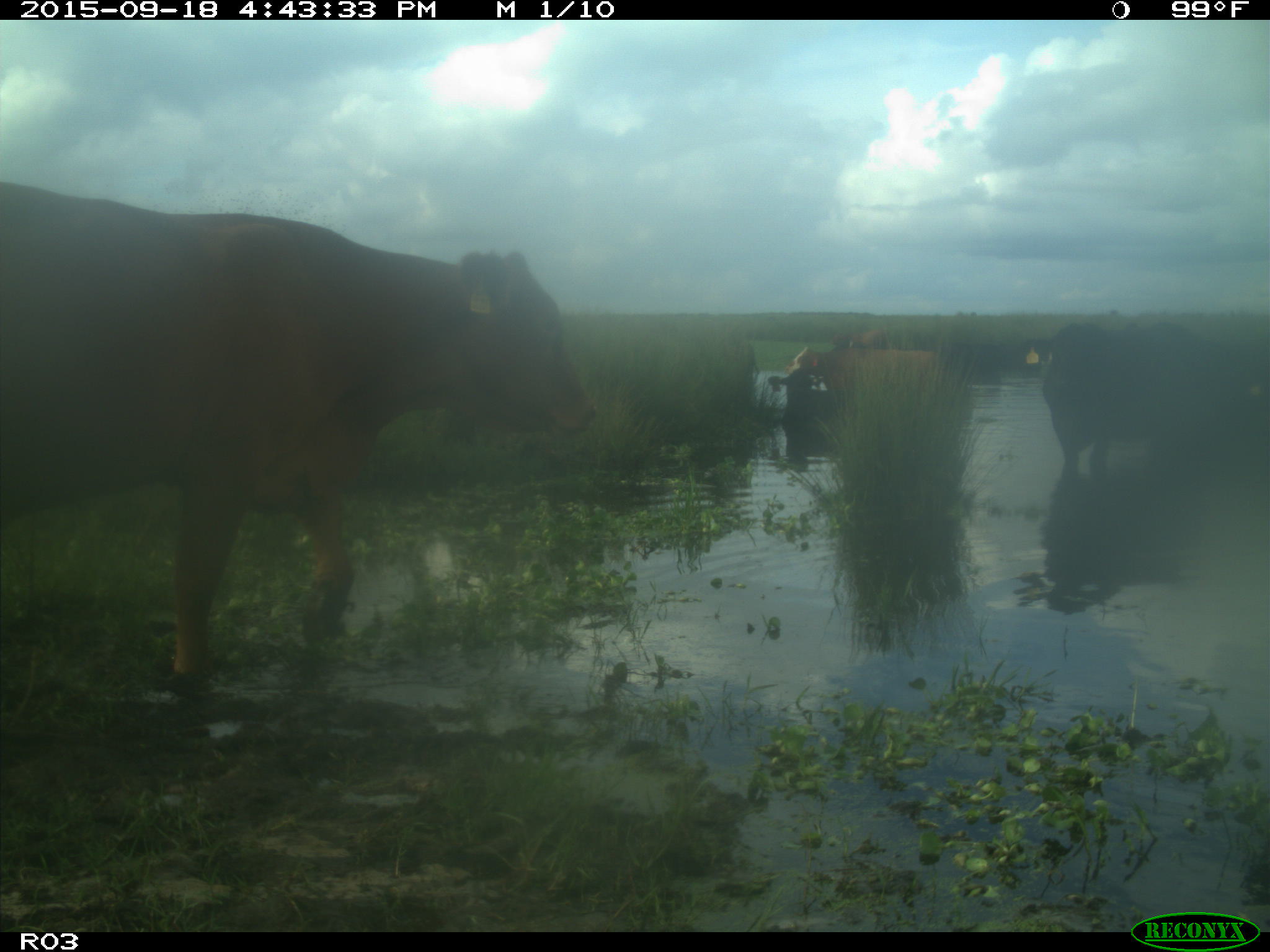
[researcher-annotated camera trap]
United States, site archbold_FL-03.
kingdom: Animalia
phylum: Chordata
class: Mammalia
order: Artiodactyla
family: Bovidae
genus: Bos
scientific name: Bos taurus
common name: domestic cow